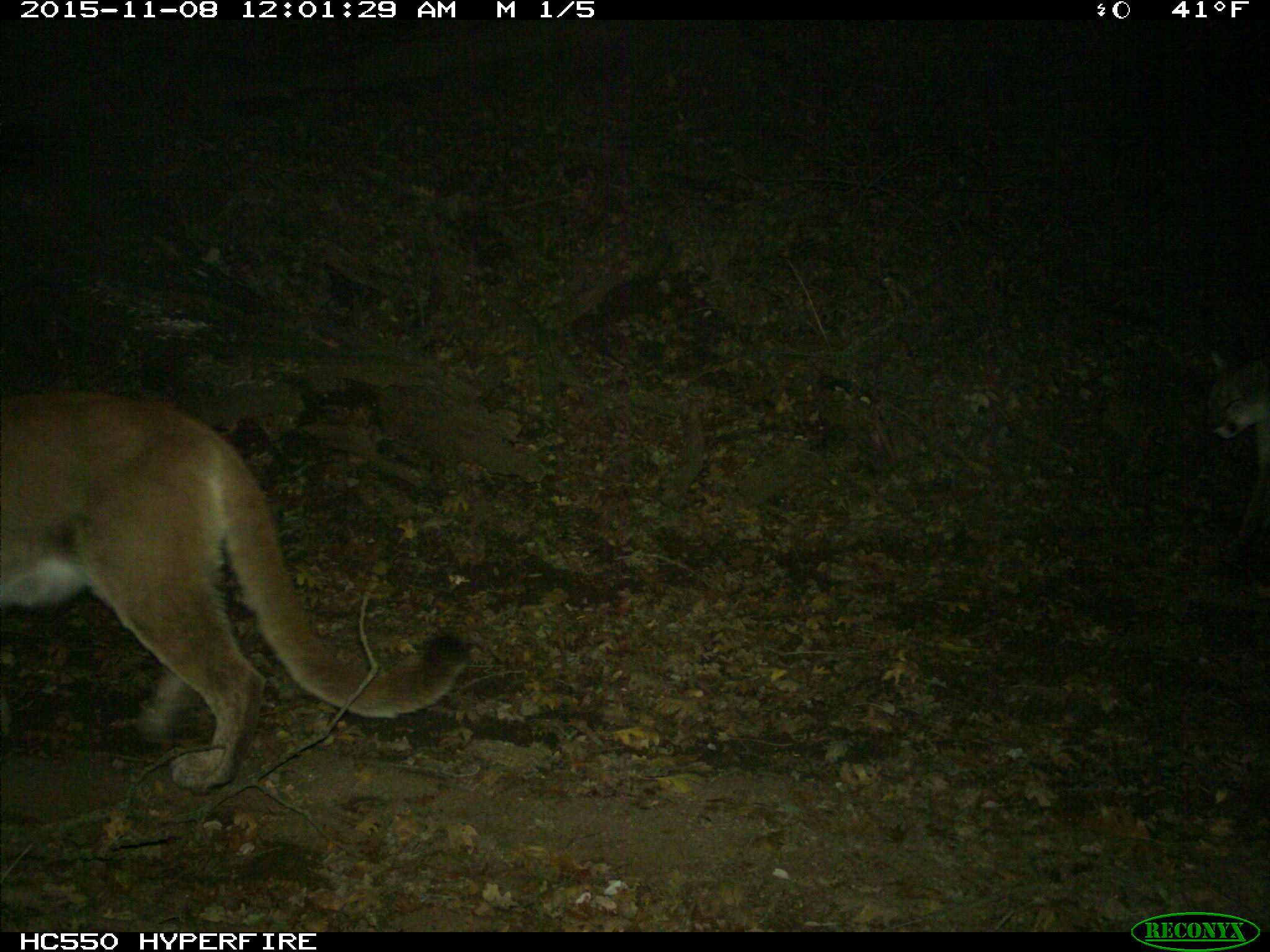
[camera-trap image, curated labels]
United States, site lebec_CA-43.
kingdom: Animalia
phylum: Chordata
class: Mammalia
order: Carnivora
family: Felidae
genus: Puma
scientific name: Puma concolor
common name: mountain lion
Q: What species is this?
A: Puma concolor (mountain lion).